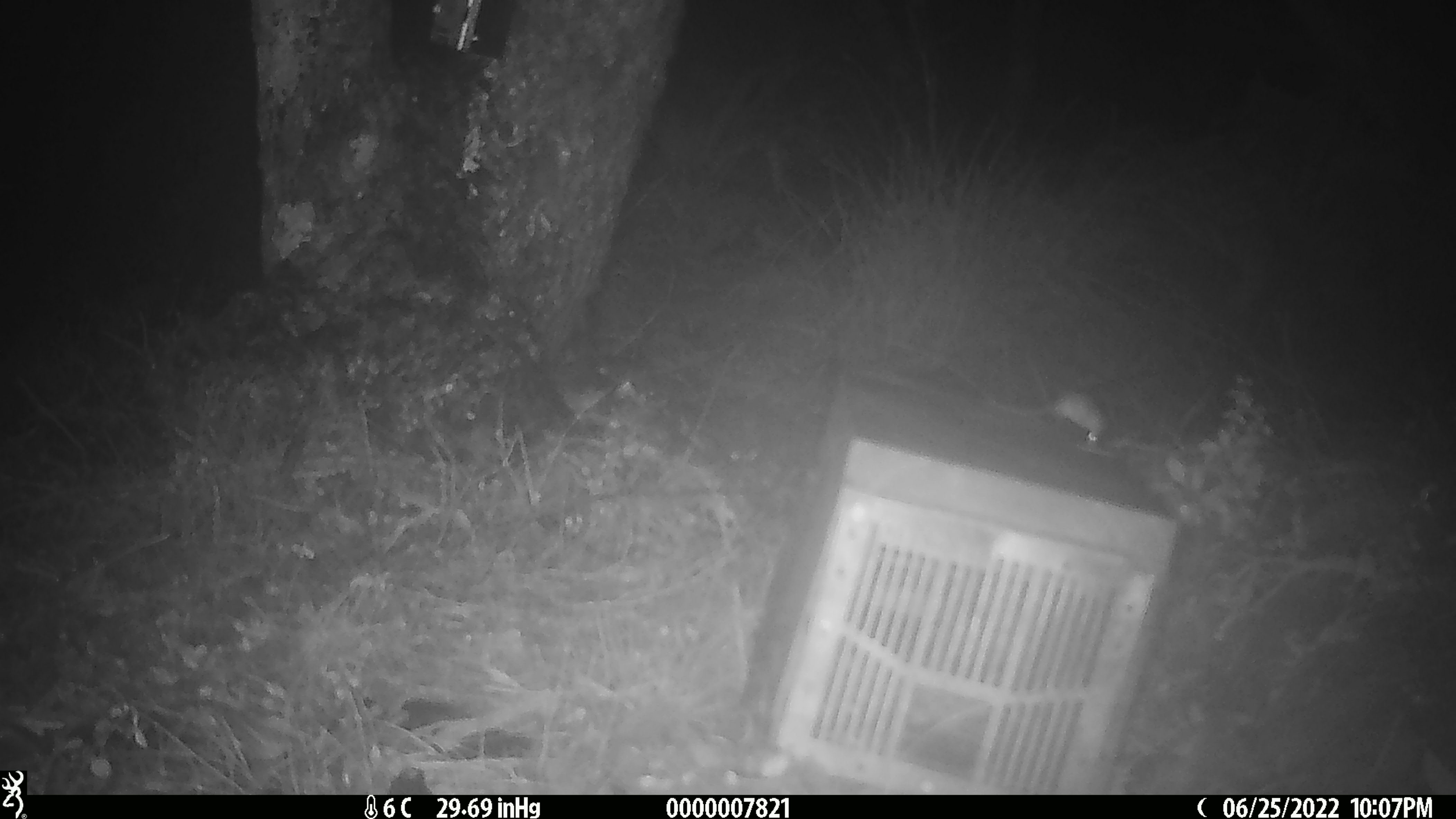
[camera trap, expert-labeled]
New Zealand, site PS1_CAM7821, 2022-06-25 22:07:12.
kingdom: Animalia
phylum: Chordata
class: Mammalia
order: Rodentia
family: Muridae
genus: Mus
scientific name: Mus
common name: mouse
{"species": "mouse (Mus)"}